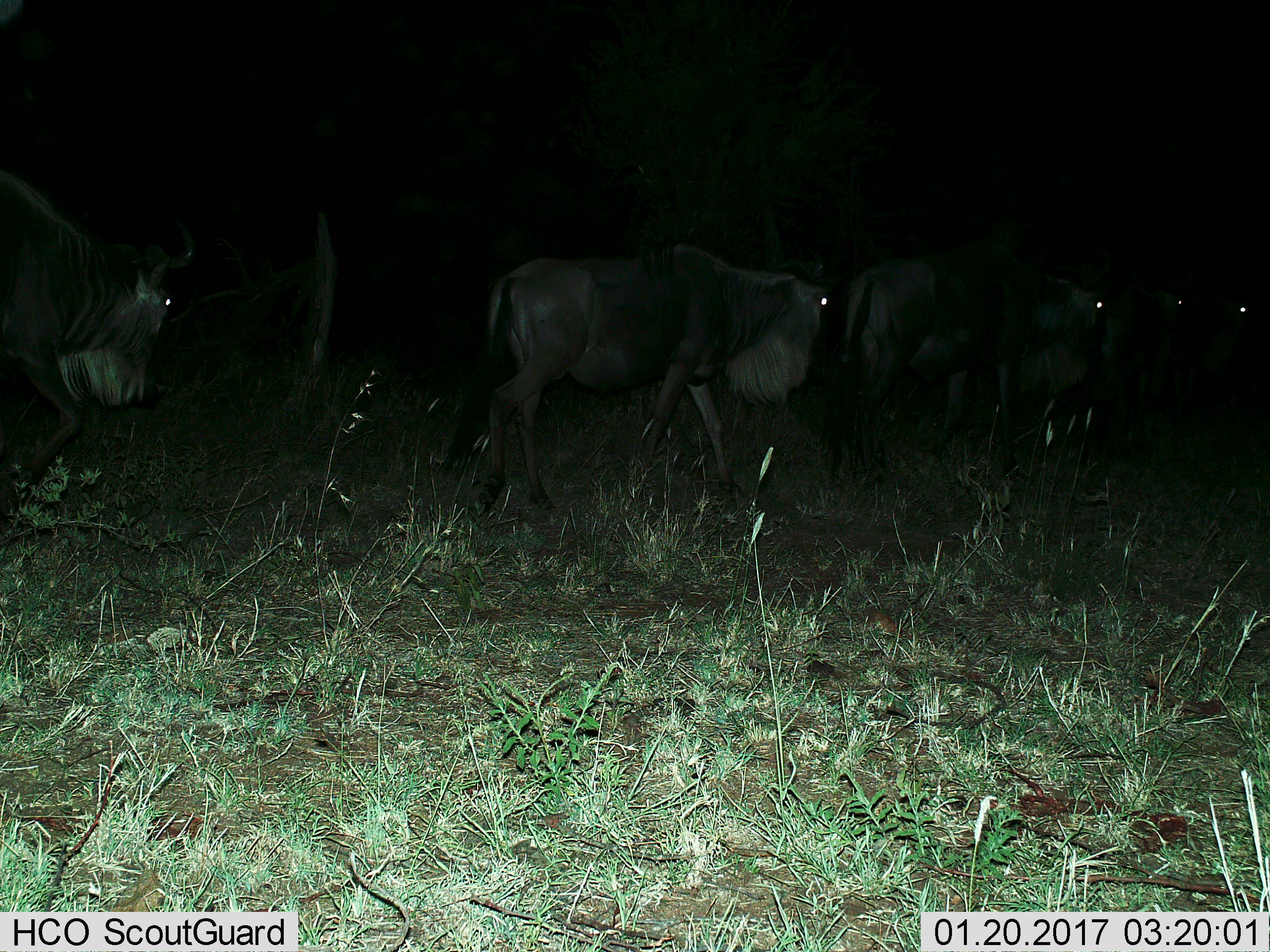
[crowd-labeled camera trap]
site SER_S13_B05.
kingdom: Animalia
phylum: Chordata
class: Mammalia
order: Artiodactyla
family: Bovidae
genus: Connochaetes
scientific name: Connochaetes taurinus taurinus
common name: blue wildebeest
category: wildebeestblue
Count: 5.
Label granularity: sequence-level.